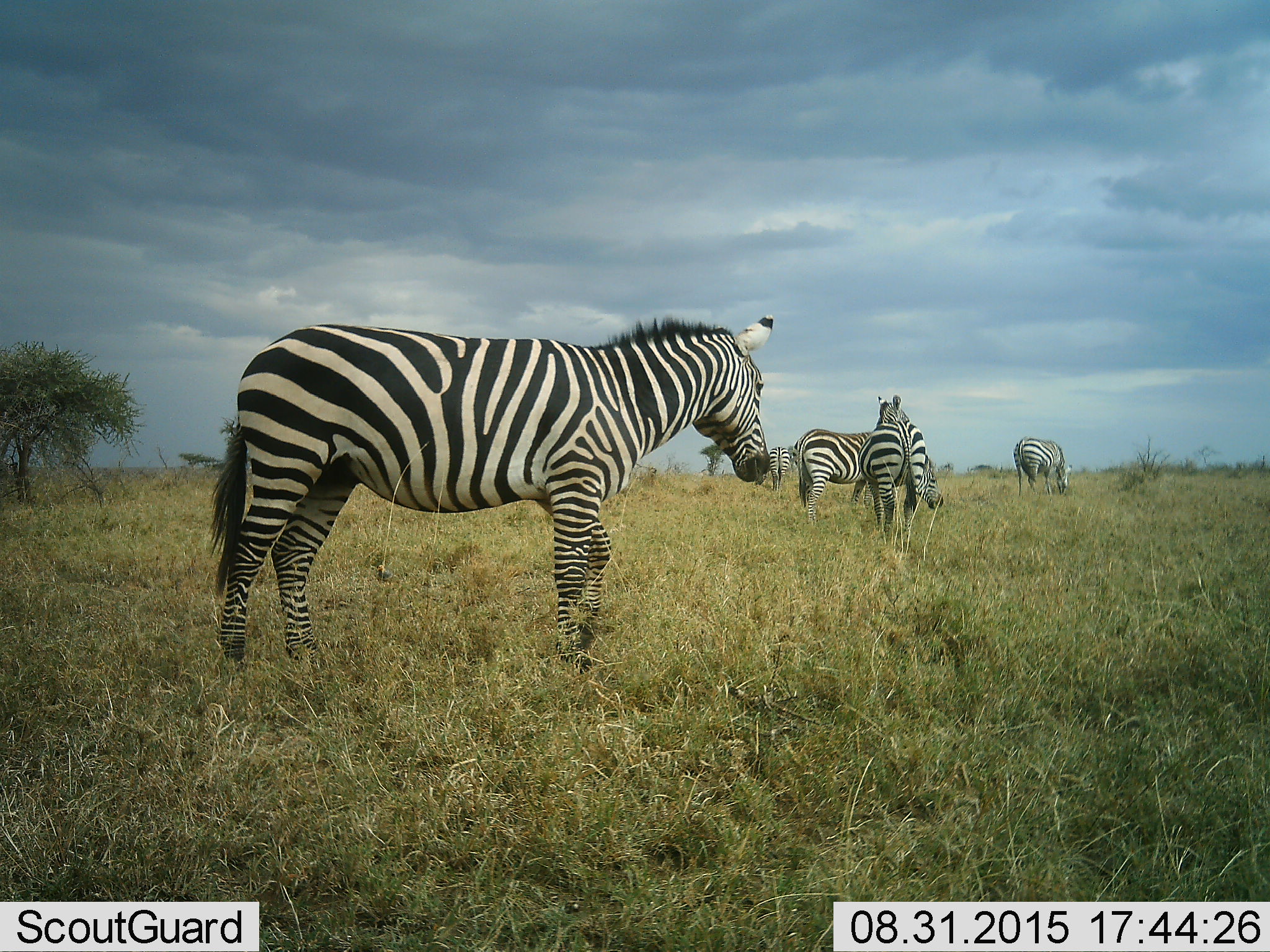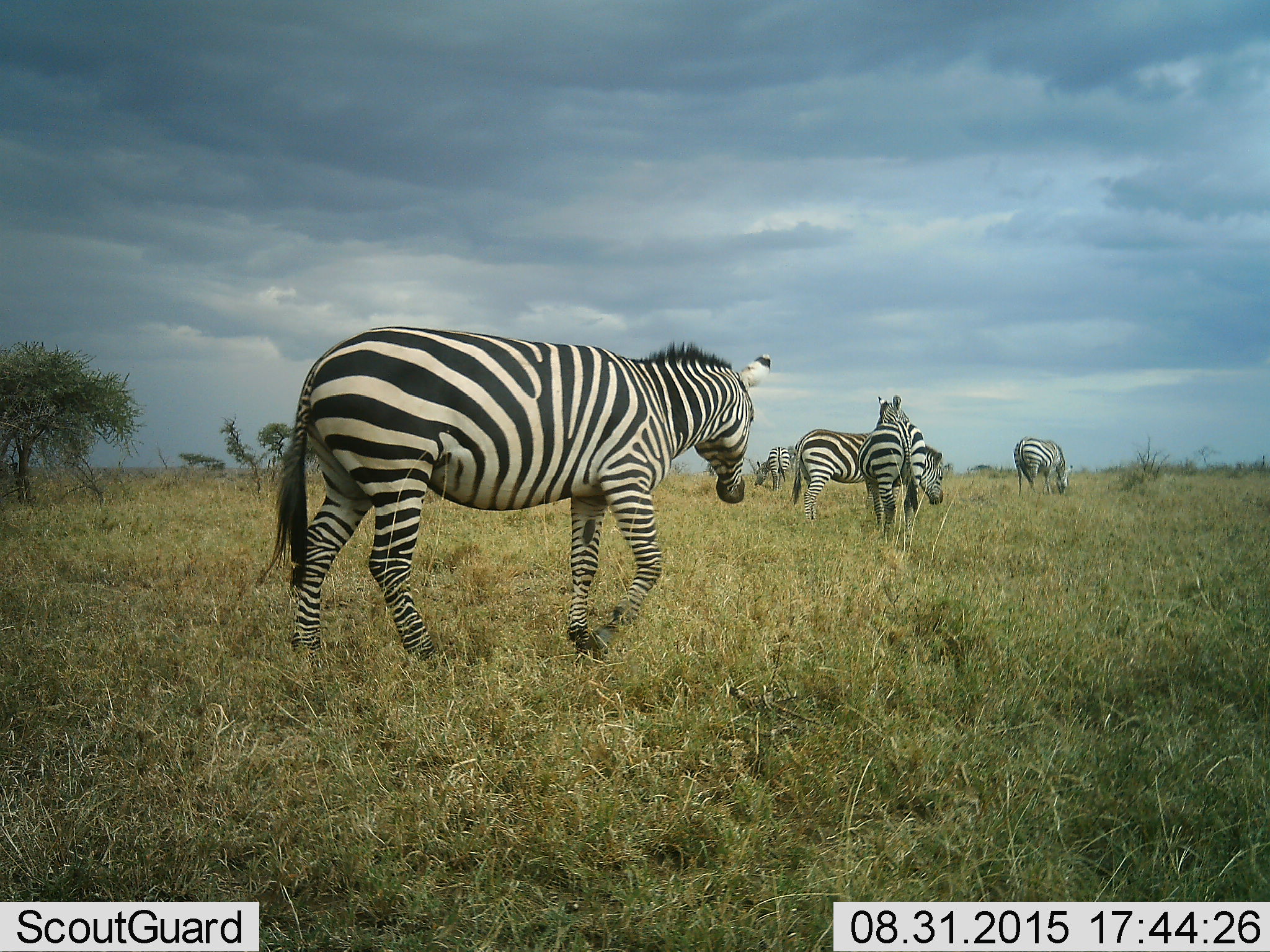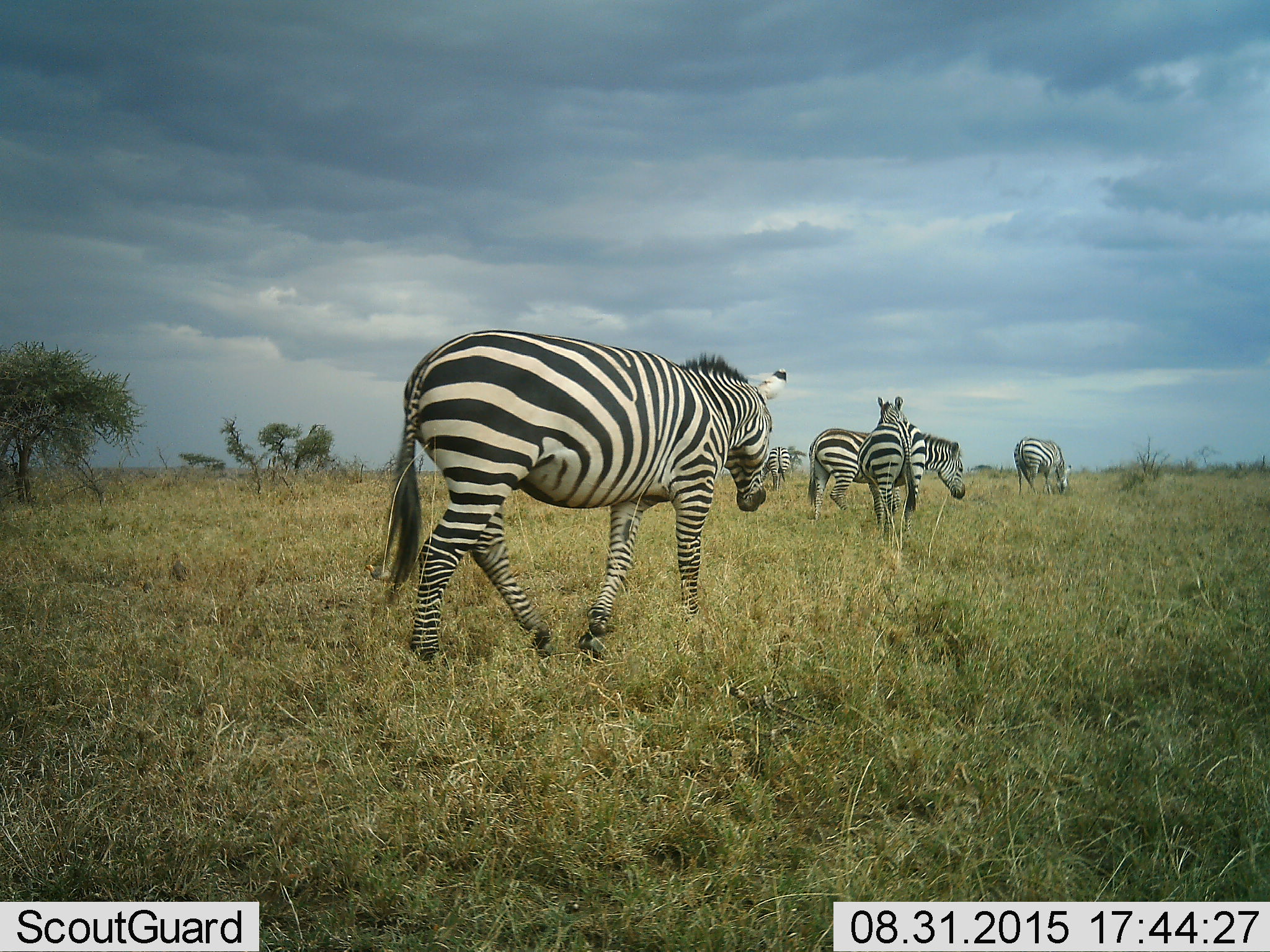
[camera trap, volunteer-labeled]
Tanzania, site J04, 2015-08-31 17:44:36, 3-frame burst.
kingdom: Animalia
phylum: Chordata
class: Mammalia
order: Perissodactyla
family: Equidae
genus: Equus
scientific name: Equus quagga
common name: plains zebra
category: zebra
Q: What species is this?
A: Zebra (plains zebra) (Equus quagga).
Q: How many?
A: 5.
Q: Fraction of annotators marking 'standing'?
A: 90%.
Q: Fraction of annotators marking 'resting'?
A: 10%.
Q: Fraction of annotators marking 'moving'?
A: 80%.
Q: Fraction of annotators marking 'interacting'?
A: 0%.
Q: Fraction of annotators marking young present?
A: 10%.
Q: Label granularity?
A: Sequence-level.